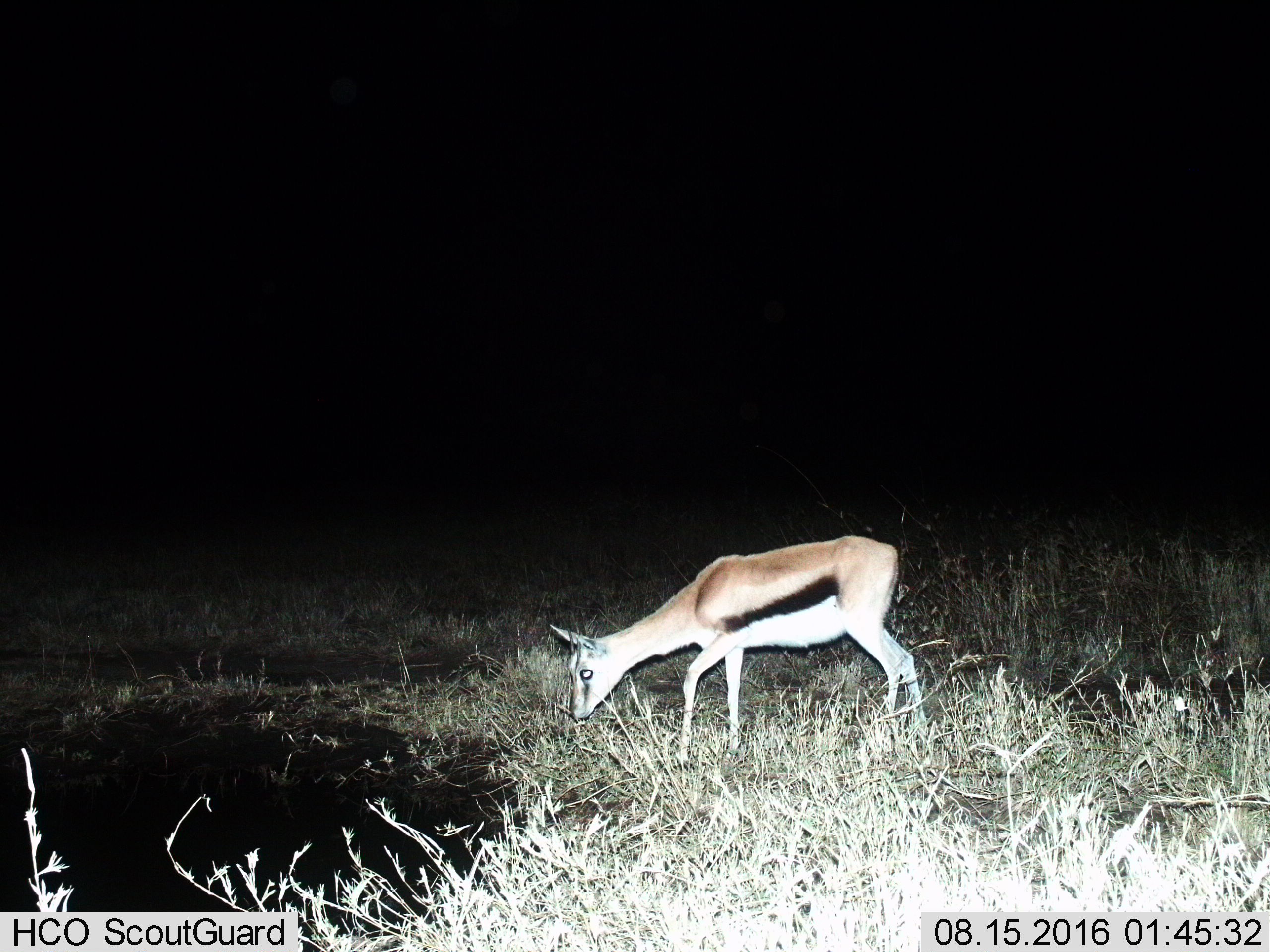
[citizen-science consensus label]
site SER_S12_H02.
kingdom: Animalia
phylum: Chordata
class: Mammalia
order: Artiodactyla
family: Bovidae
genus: Eudorcas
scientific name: Eudorcas thomsonii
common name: thomson's gazelle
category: gazellethomsons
Gazellethomsons (thomson's gazelle) (Eudorcas thomsonii), count 1. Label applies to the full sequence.